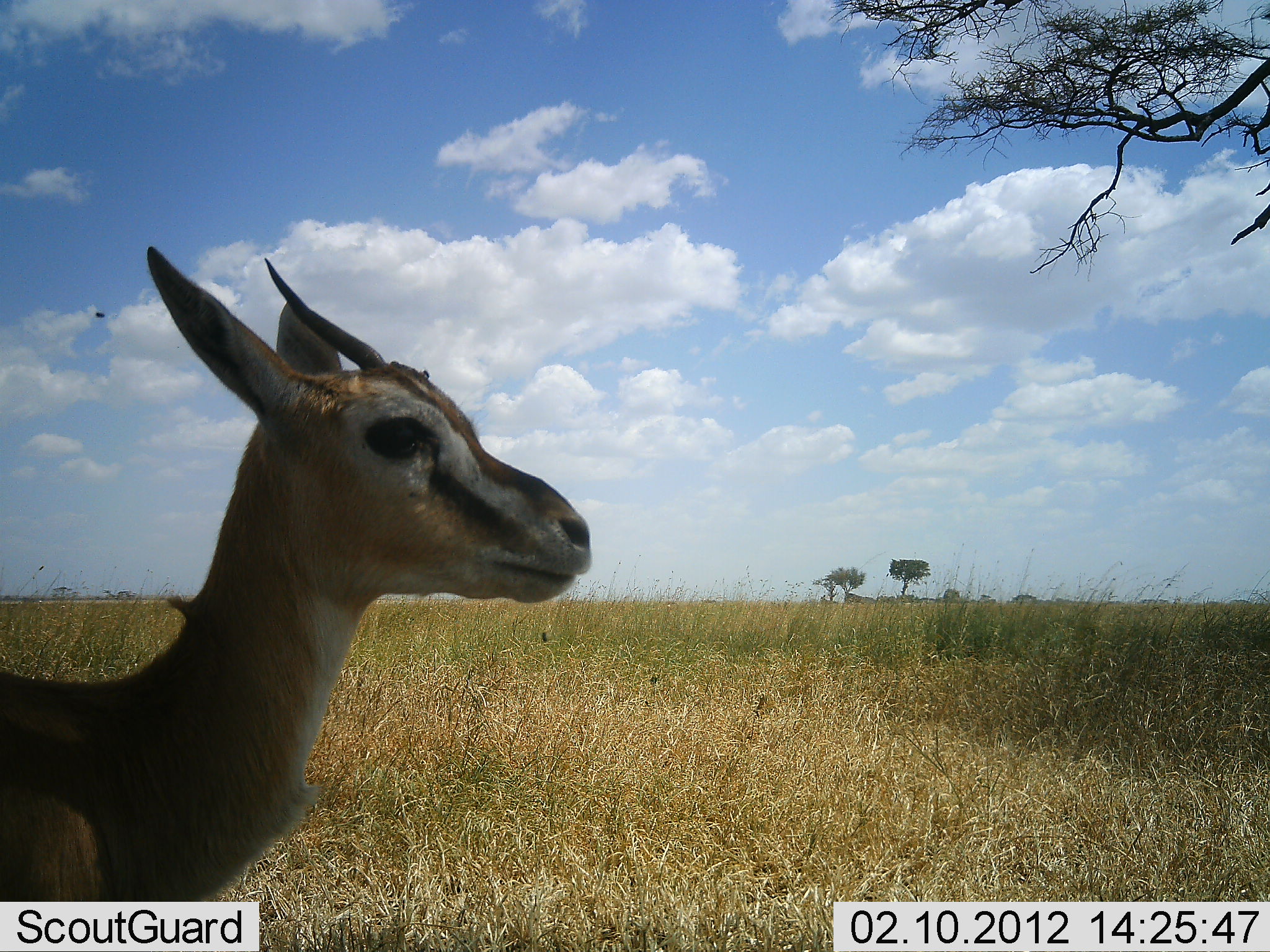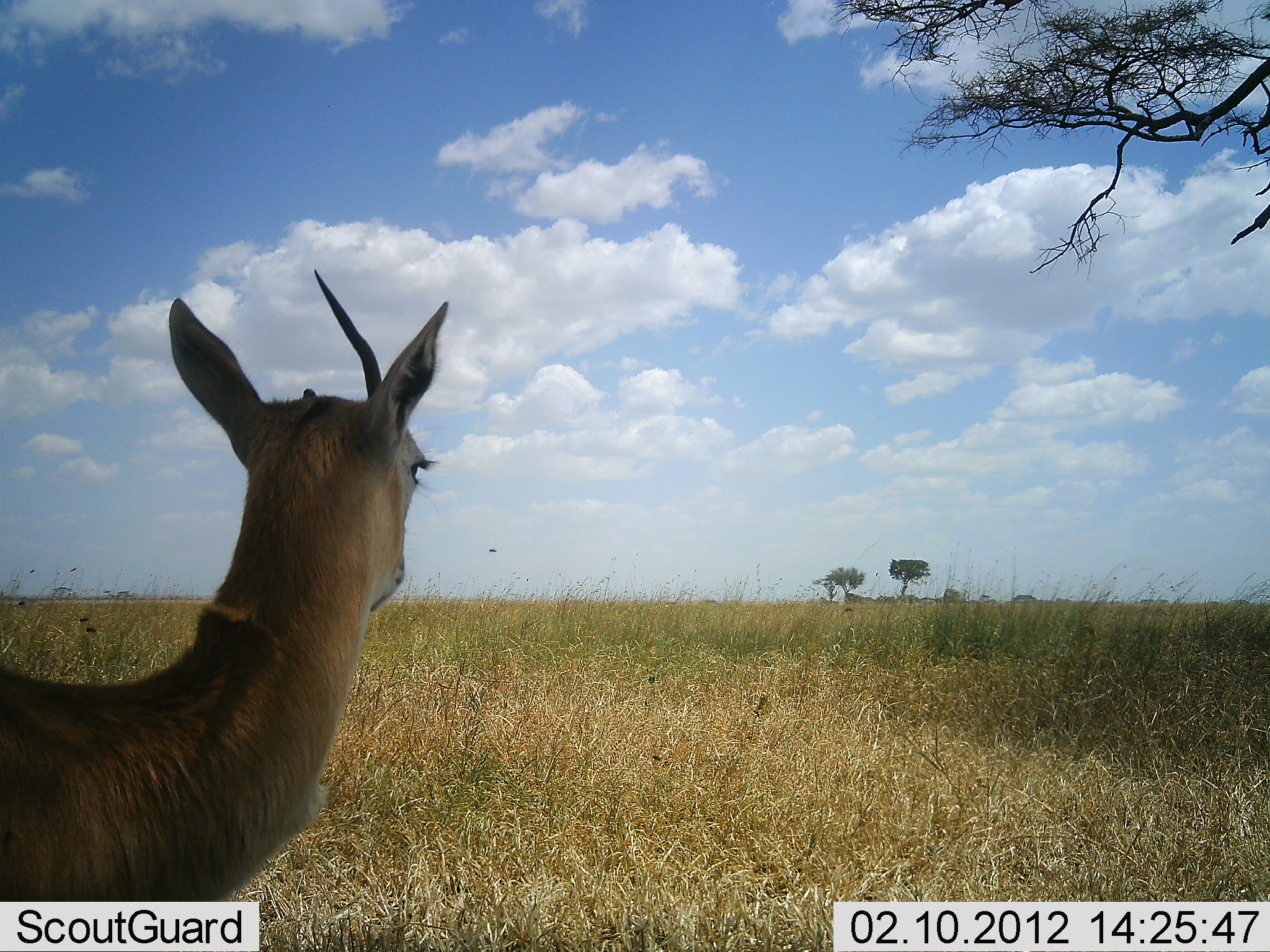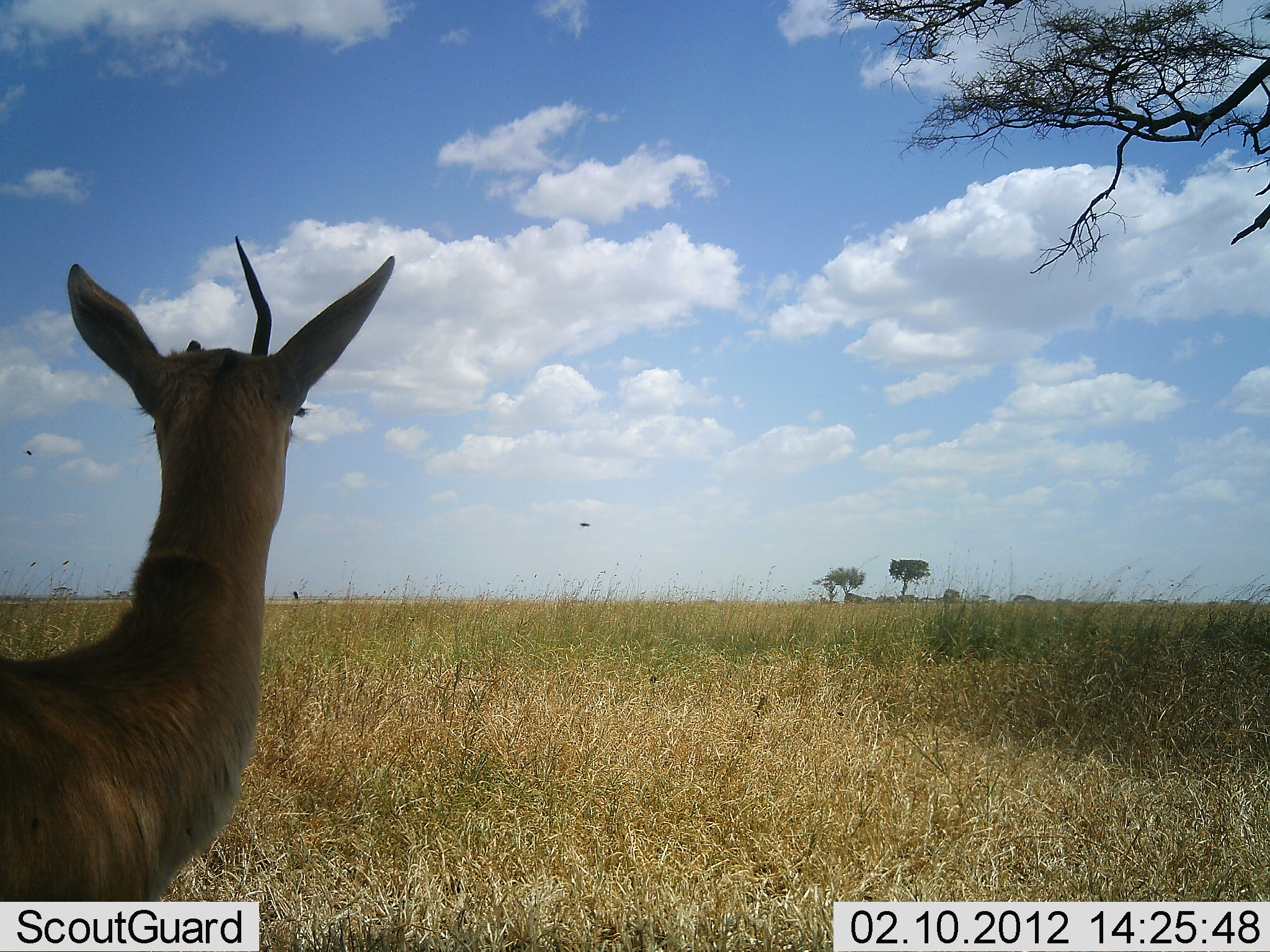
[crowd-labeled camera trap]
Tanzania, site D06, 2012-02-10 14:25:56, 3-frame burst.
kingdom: Animalia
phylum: Chordata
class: Mammalia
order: Artiodactyla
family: Bovidae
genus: Eudorcas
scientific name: Eudorcas thomsonii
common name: thomson's gazelle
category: gazellethomsons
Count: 1.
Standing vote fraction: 91%.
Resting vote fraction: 0%.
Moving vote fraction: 5%.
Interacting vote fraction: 5%.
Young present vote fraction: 0%.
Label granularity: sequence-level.